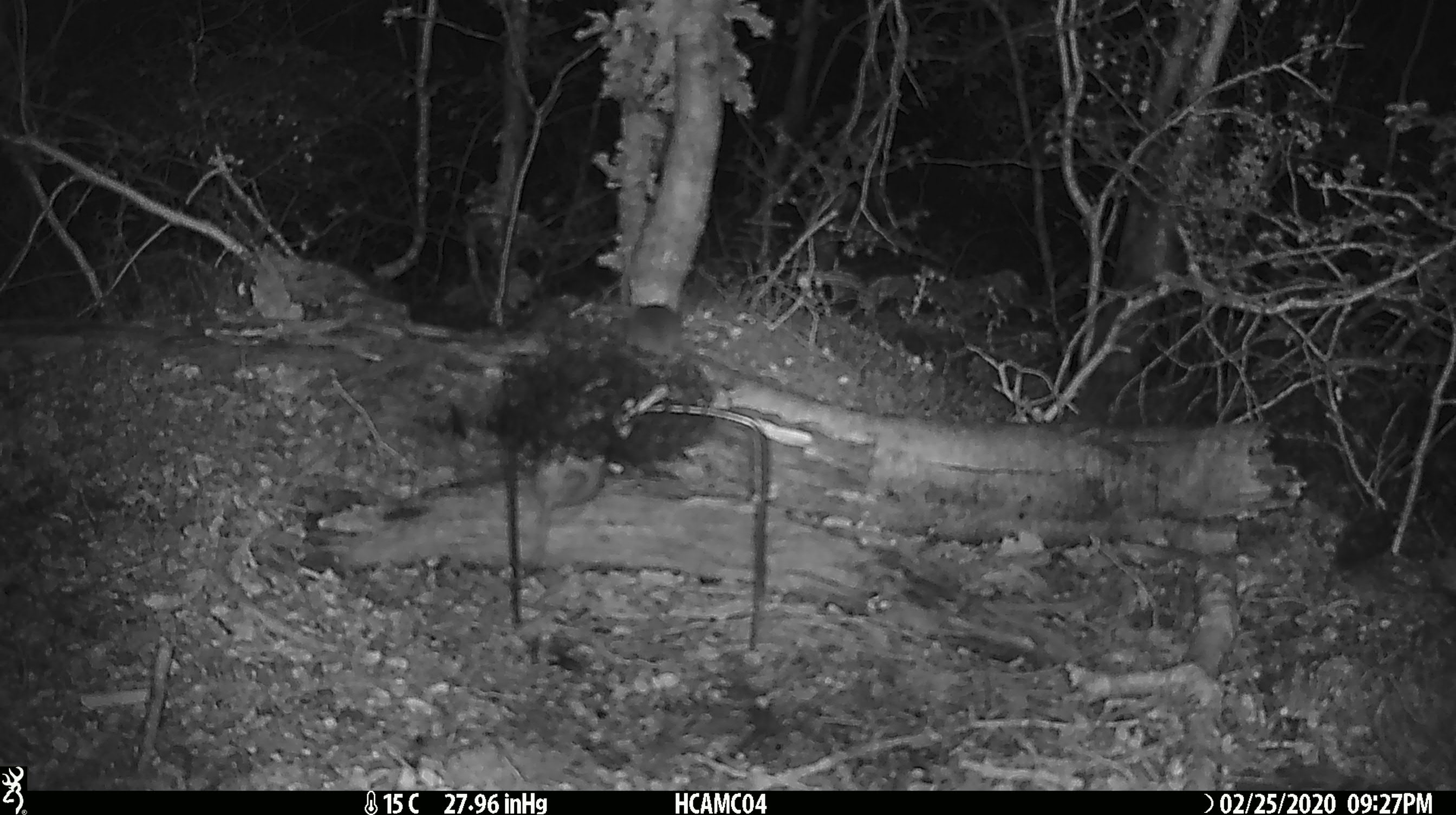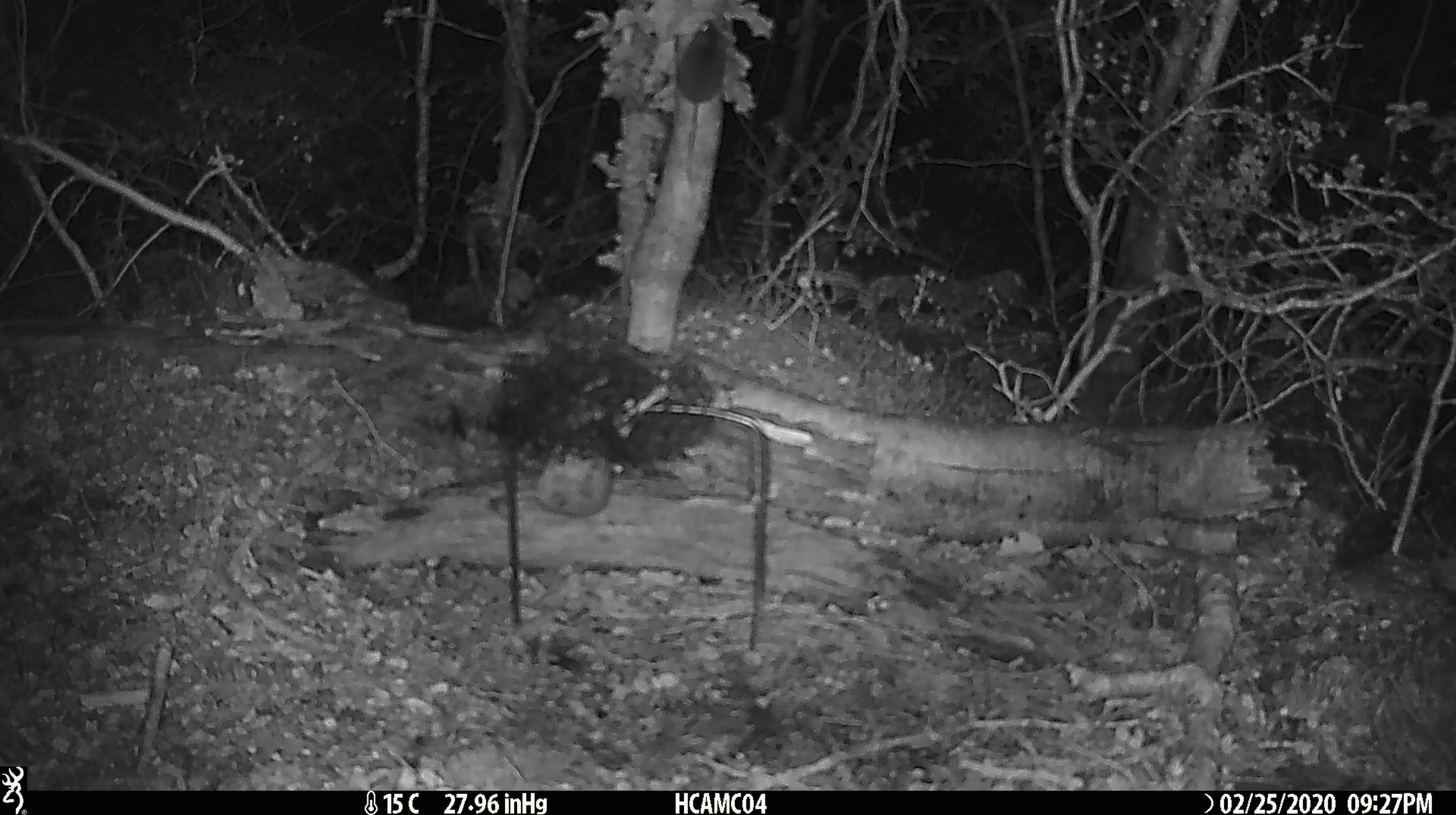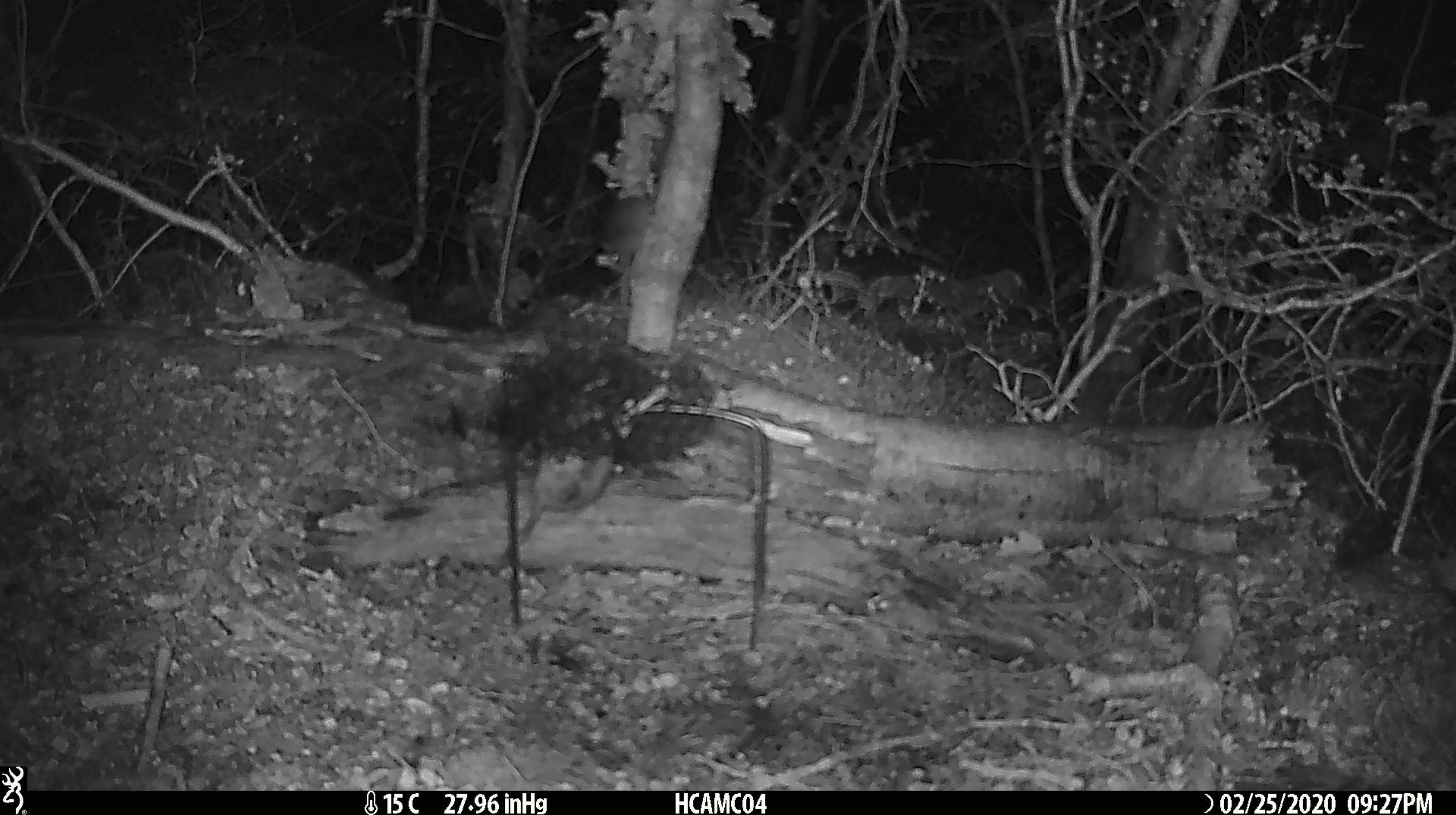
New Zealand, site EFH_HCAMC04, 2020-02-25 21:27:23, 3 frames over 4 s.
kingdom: Animalia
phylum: Chordata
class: Mammalia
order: Rodentia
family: Muridae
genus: Mus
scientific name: Mus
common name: mouse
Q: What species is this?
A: Mouse (Mus).